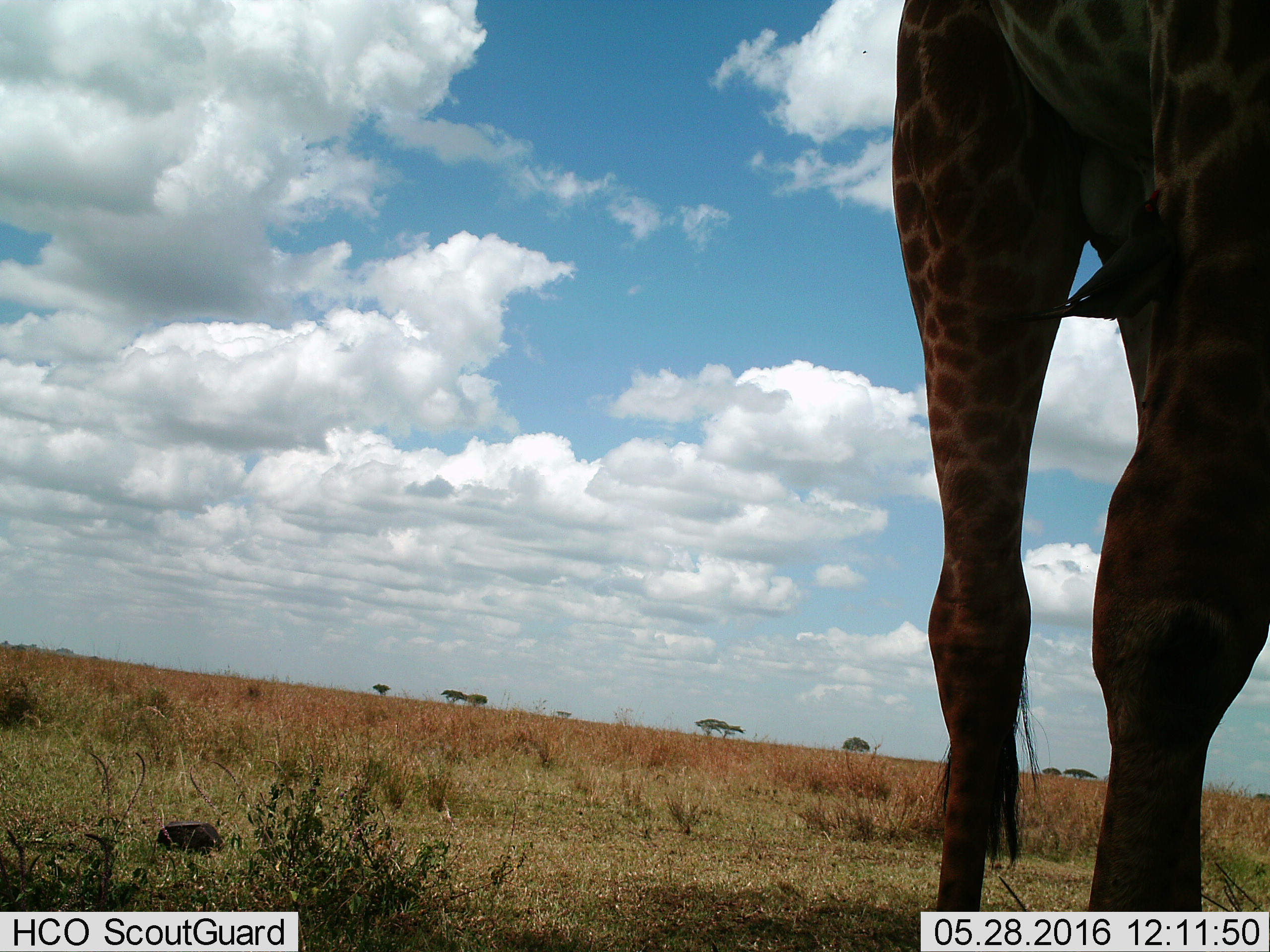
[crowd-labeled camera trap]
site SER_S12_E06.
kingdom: Animalia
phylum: Chordata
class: Mammalia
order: Artiodactyla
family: Giraffidae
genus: Giraffa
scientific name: Giraffa camelopardalis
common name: giraffe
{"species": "giraffe (Giraffa camelopardalis)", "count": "1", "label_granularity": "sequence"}